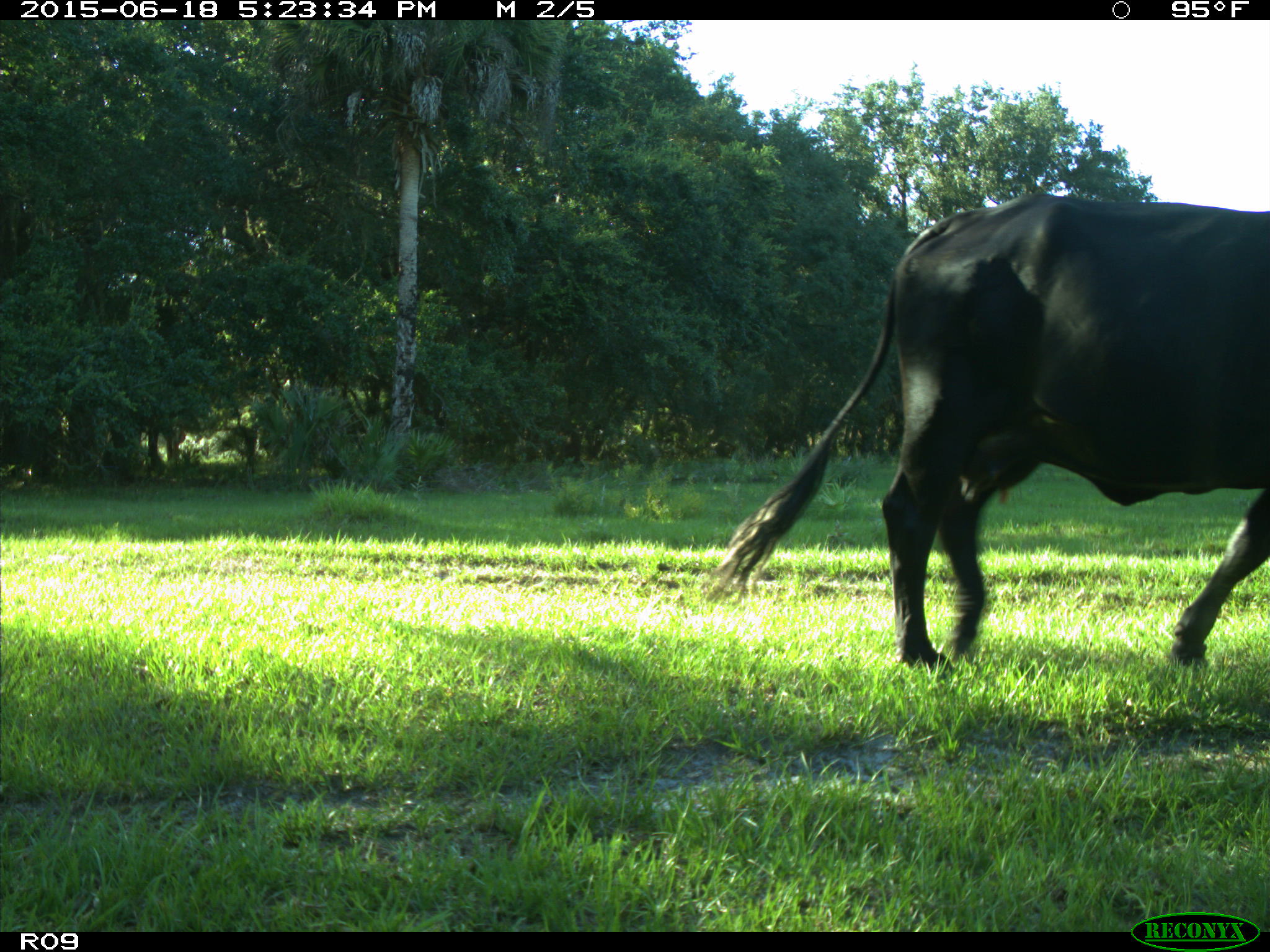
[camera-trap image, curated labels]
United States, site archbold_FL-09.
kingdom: Animalia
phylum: Chordata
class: Mammalia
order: Artiodactyla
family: Bovidae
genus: Bos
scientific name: Bos taurus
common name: domestic cow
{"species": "Bos taurus (domestic cow)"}